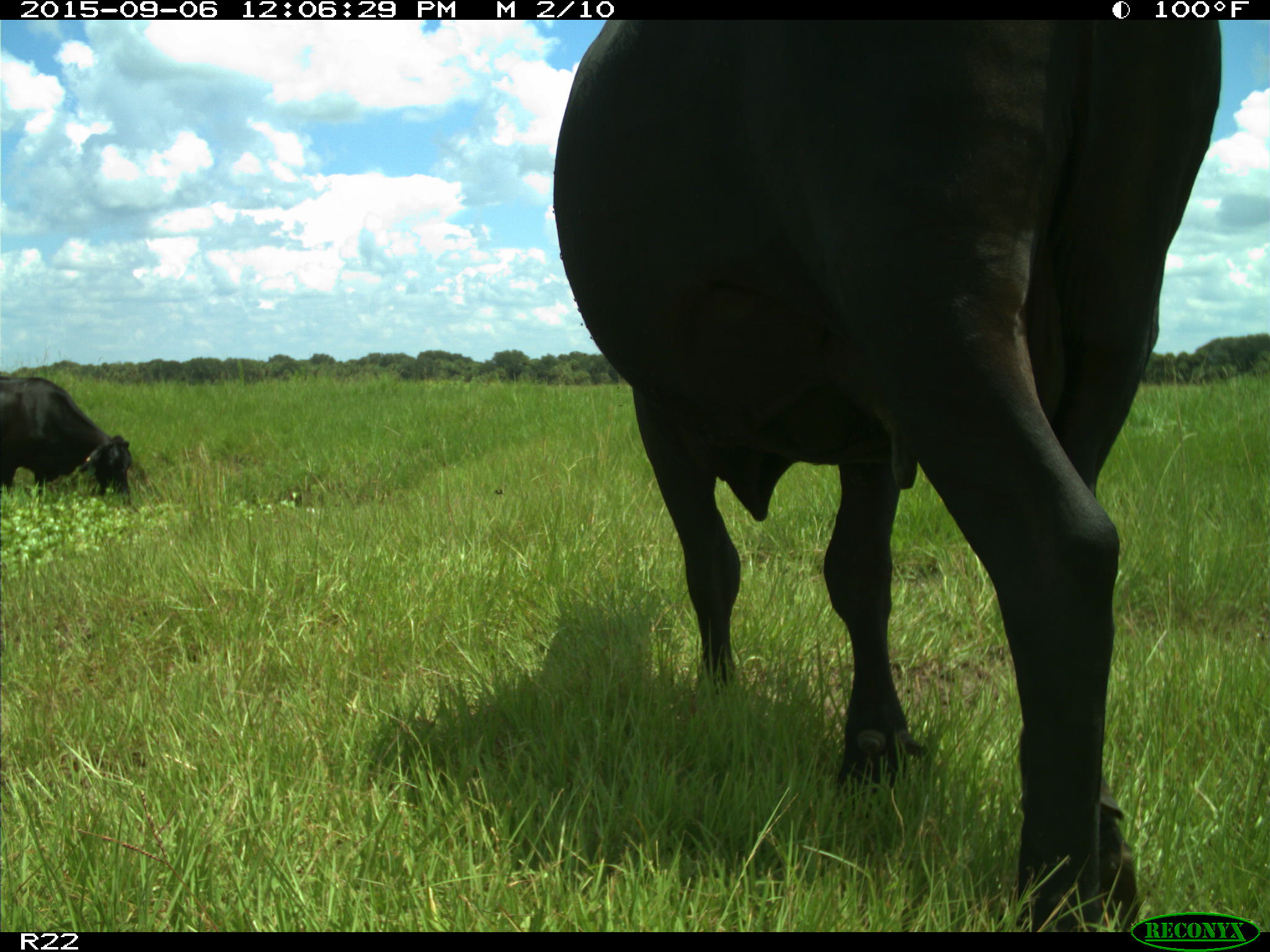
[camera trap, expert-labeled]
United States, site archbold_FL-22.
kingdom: Animalia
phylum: Chordata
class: Mammalia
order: Artiodactyla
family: Bovidae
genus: Bos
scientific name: Bos taurus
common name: domestic cow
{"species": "Bos taurus (domestic cow)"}